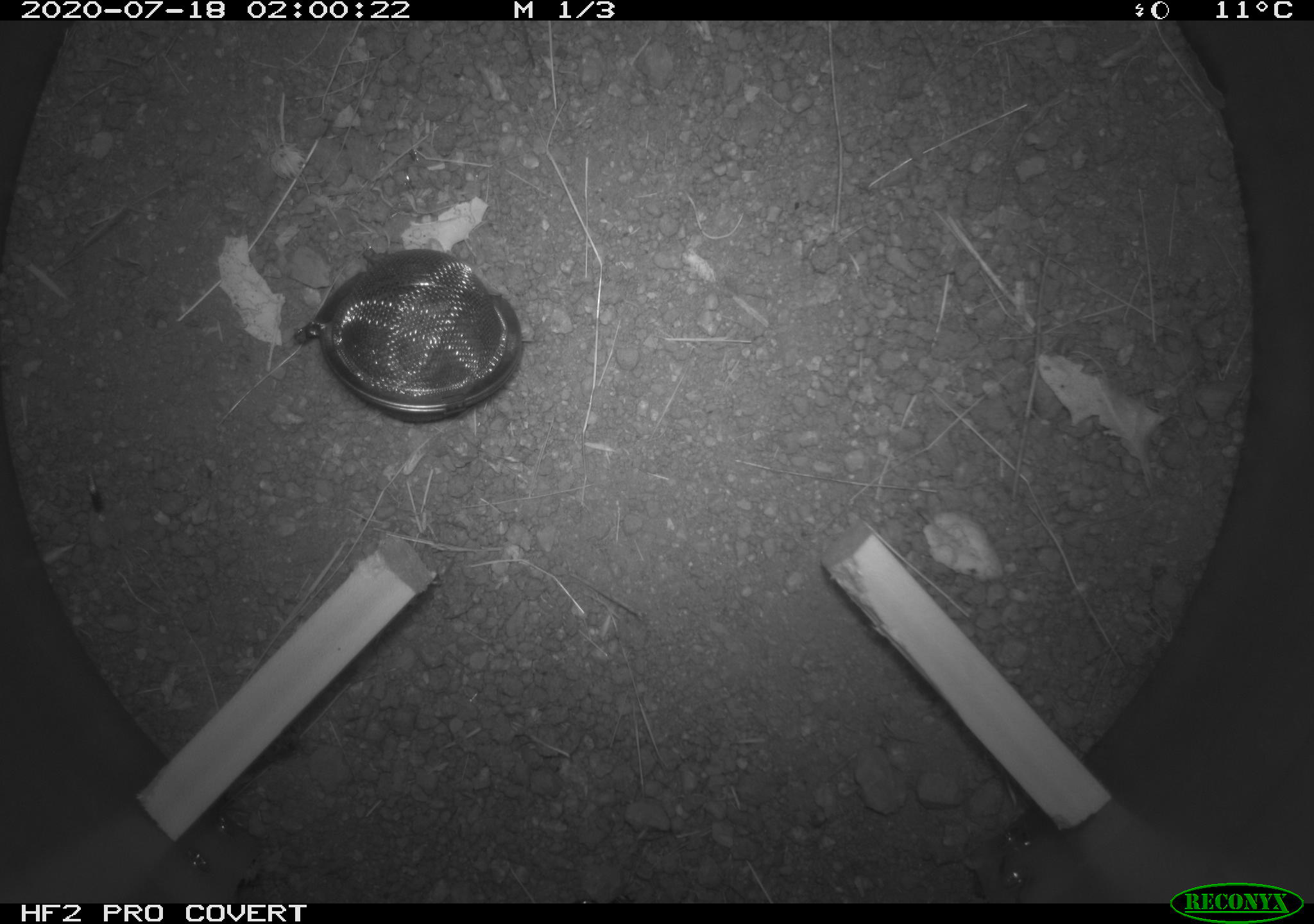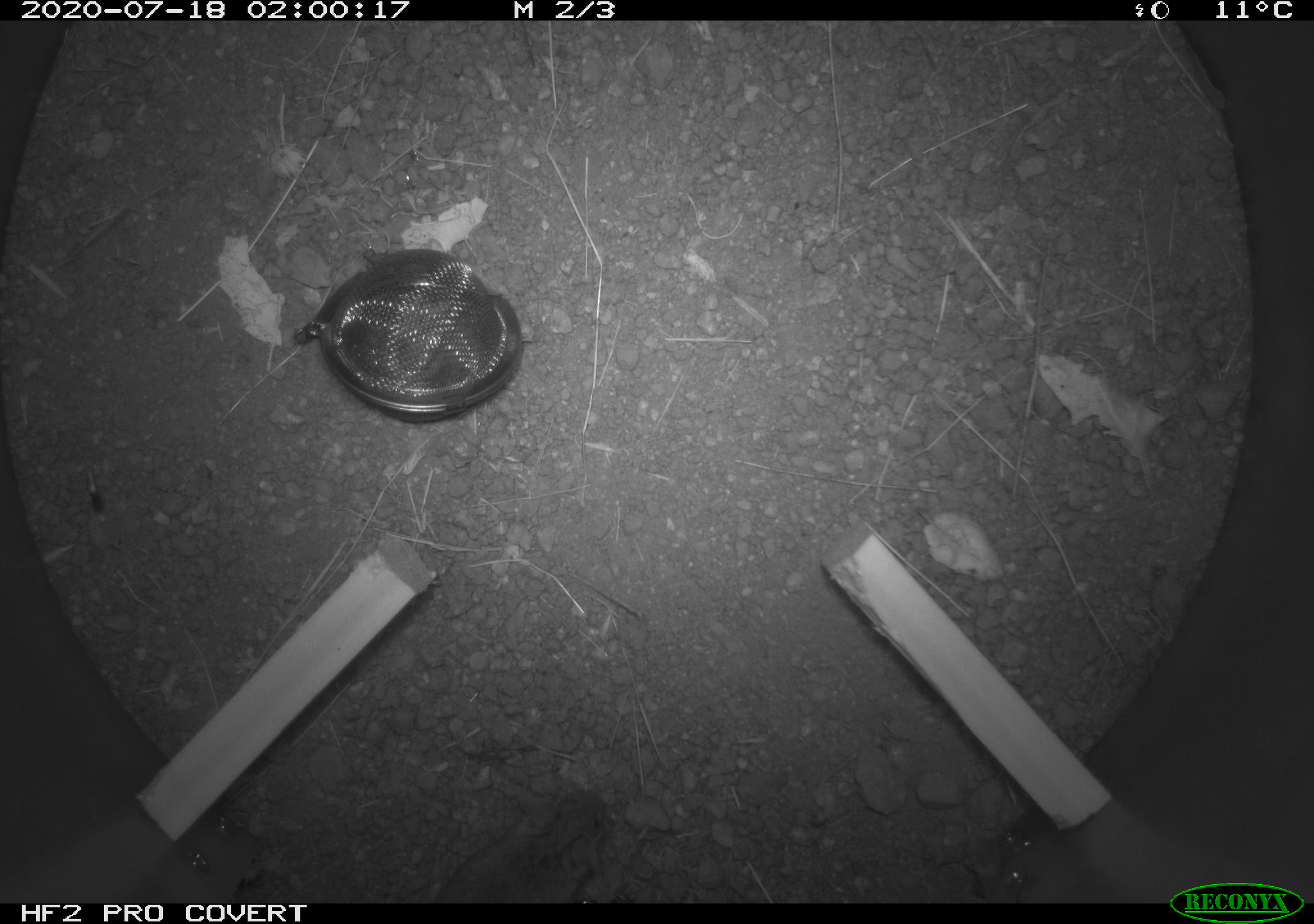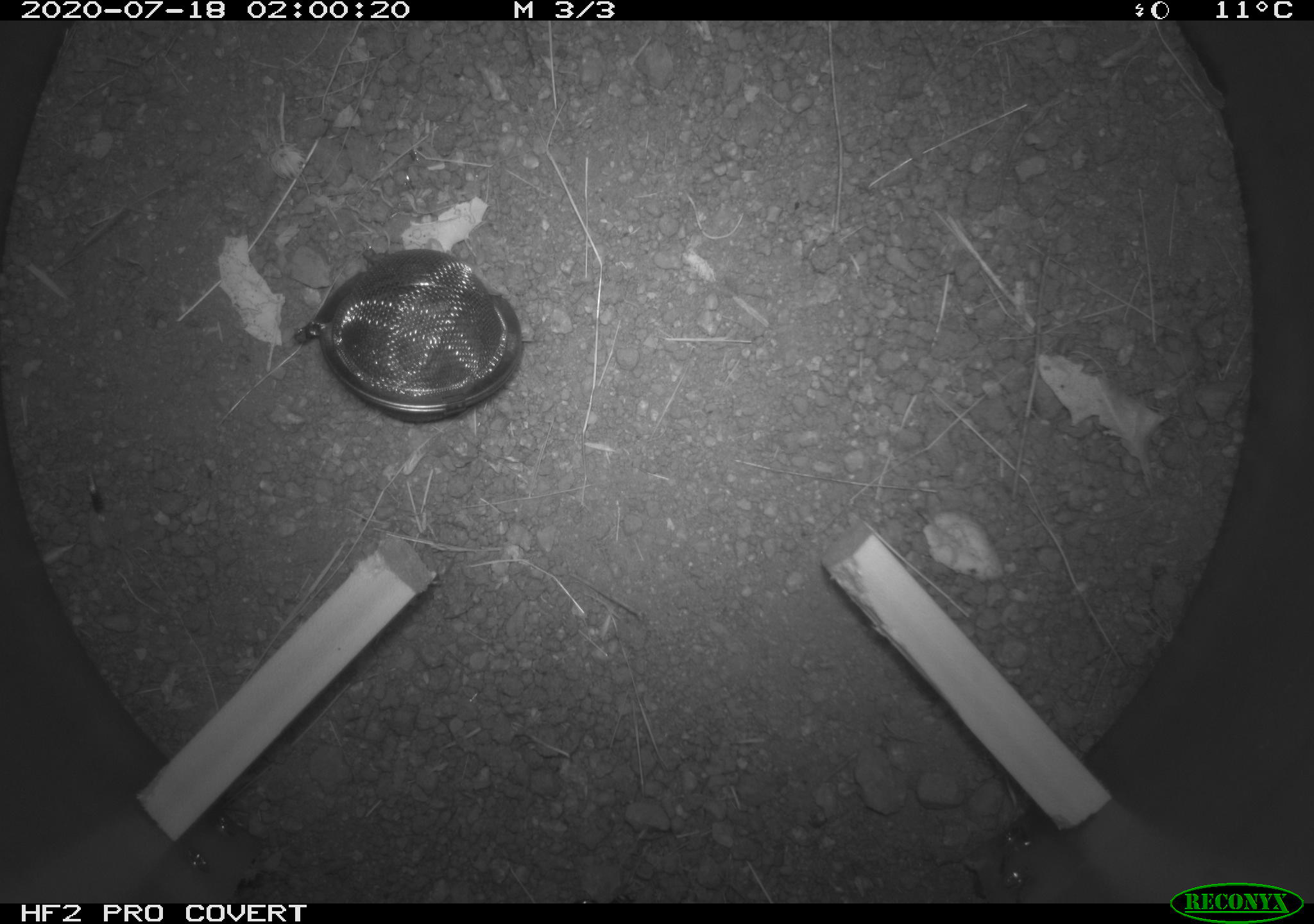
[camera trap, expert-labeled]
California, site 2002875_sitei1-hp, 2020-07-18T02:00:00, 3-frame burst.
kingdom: Animalia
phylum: Arthropoda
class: Insecta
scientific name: Insecta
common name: insect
Insect (Insecta).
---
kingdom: Animalia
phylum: Chordata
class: Mammalia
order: Rodentia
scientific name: Rodentia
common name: rodent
Rodent (Rodentia).